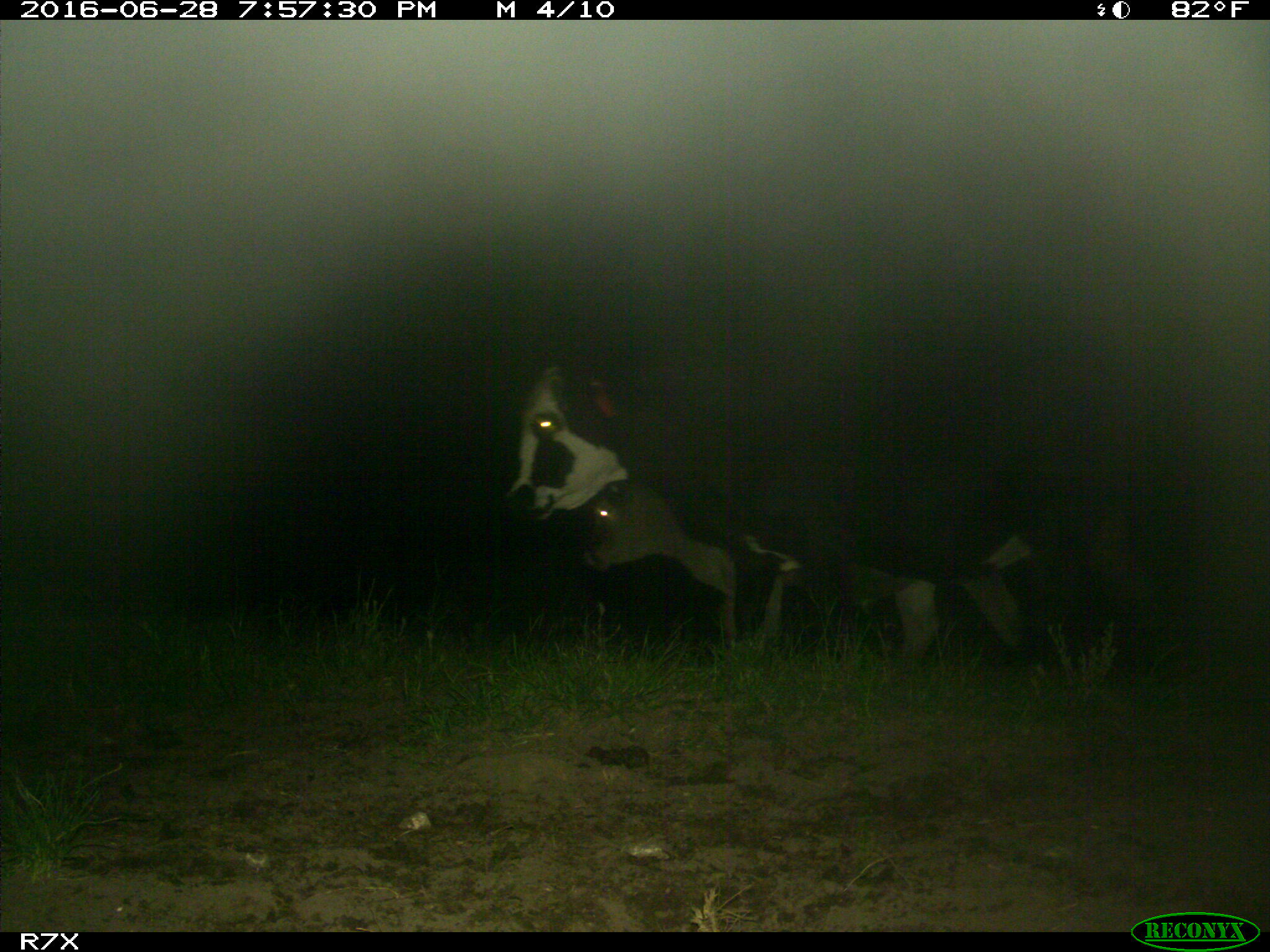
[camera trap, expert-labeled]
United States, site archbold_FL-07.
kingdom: Animalia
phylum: Chordata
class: Mammalia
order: Artiodactyla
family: Bovidae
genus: Bos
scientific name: Bos taurus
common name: domestic cow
Bos taurus (domestic cow).